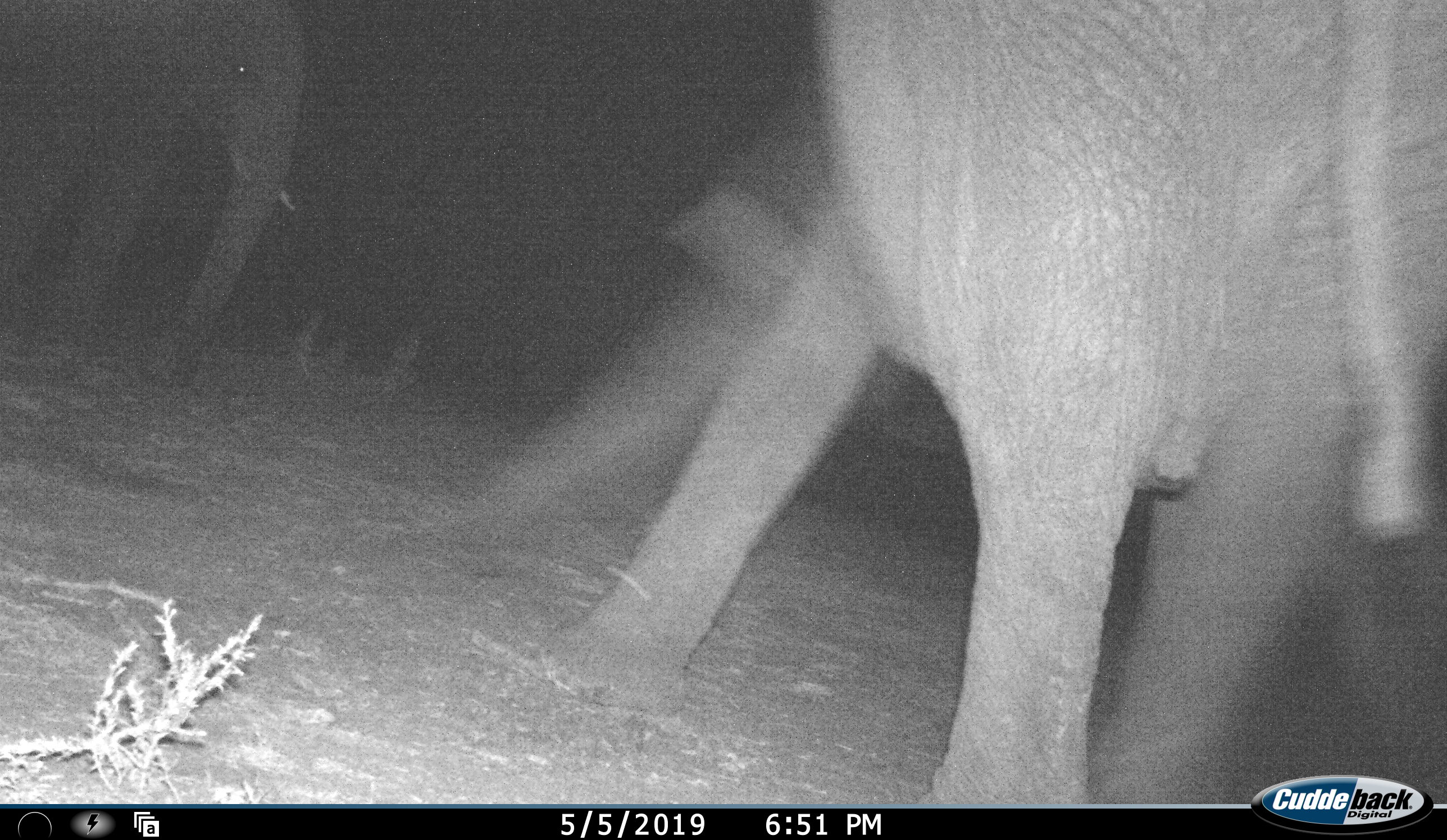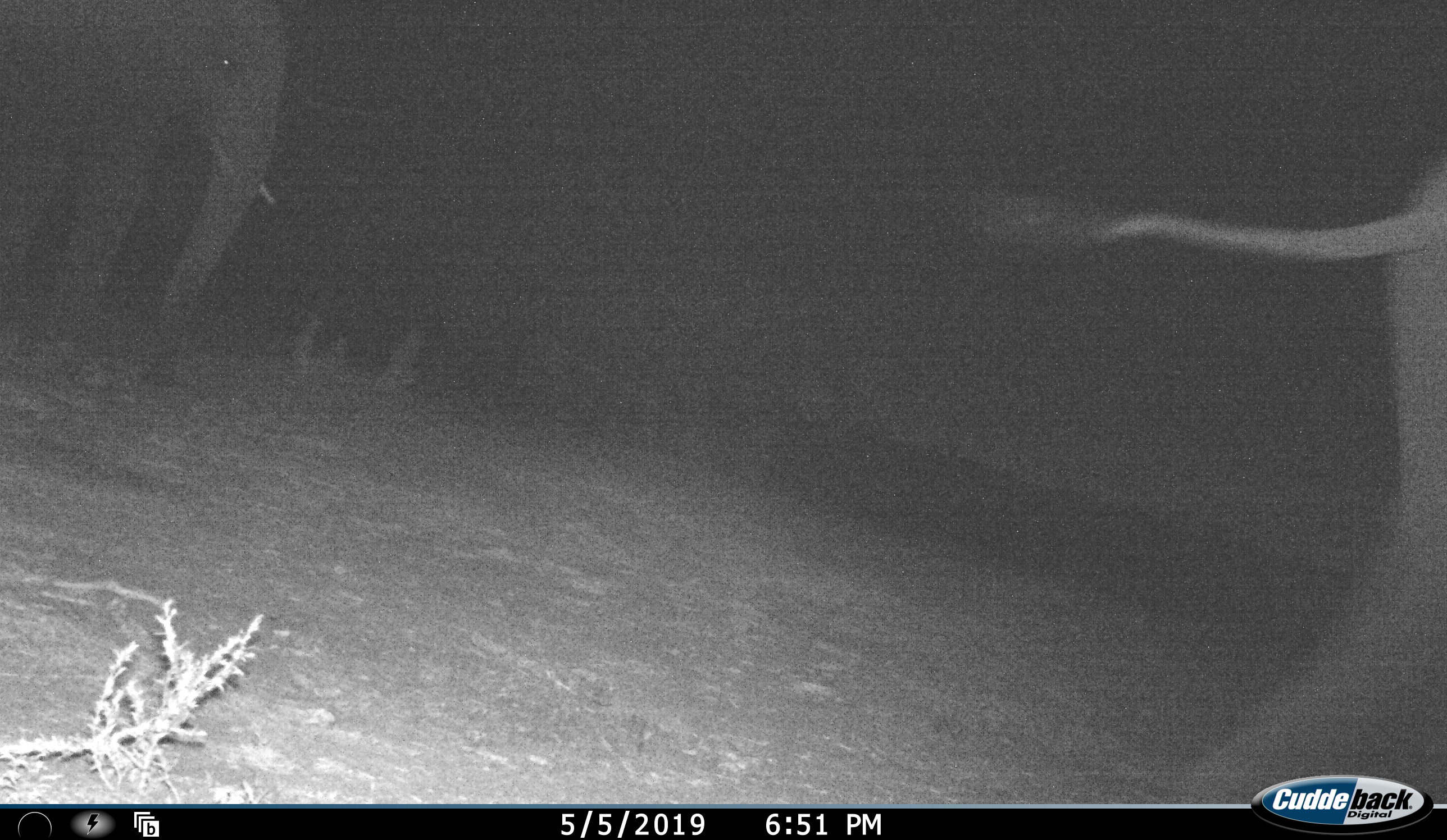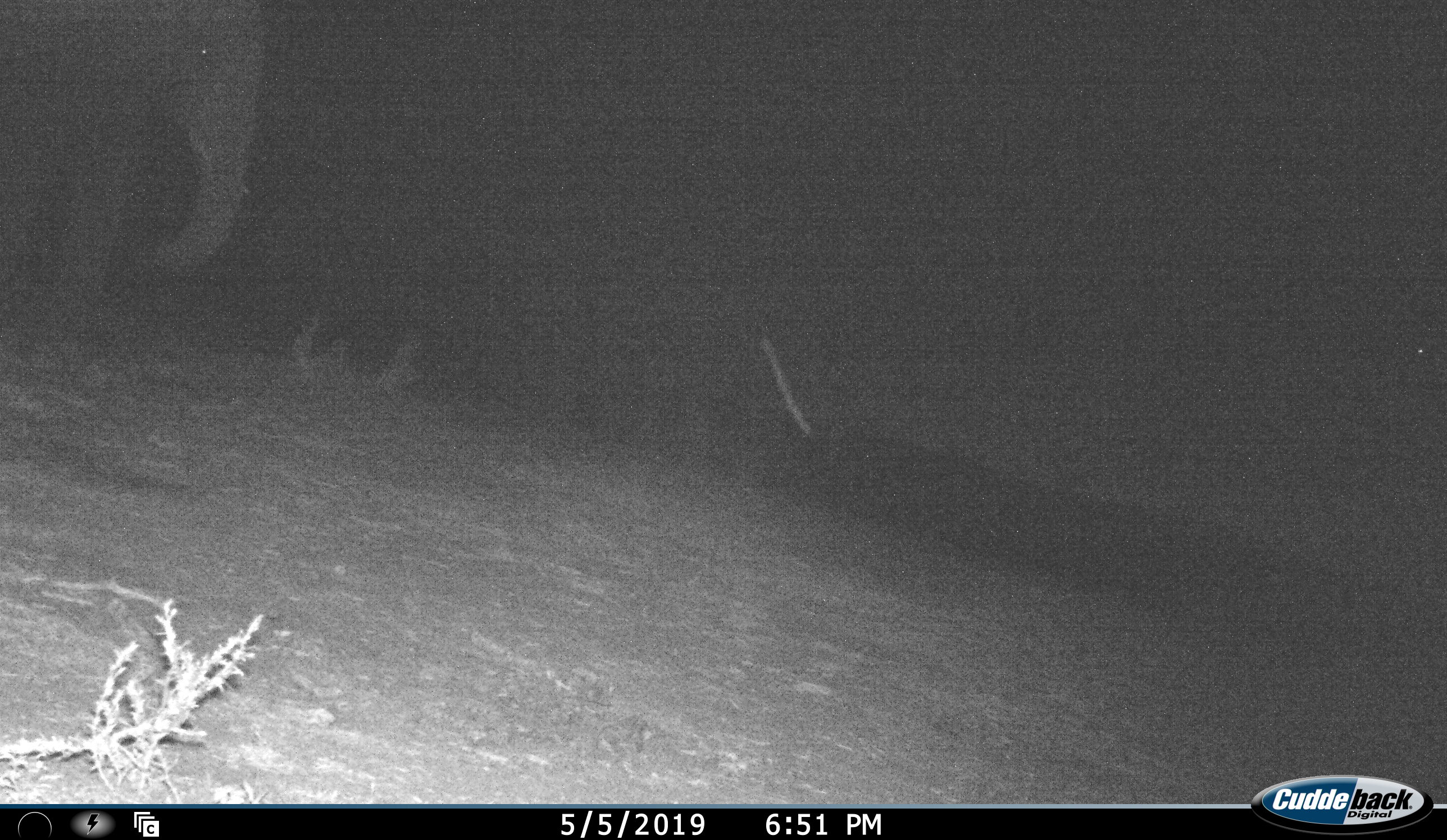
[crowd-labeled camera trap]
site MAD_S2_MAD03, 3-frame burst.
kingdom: Animalia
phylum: Chordata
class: Mammalia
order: Proboscidea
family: Elephantidae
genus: Loxodonta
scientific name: Loxodonta africana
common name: african bush elephant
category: elephant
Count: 2.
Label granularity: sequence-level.